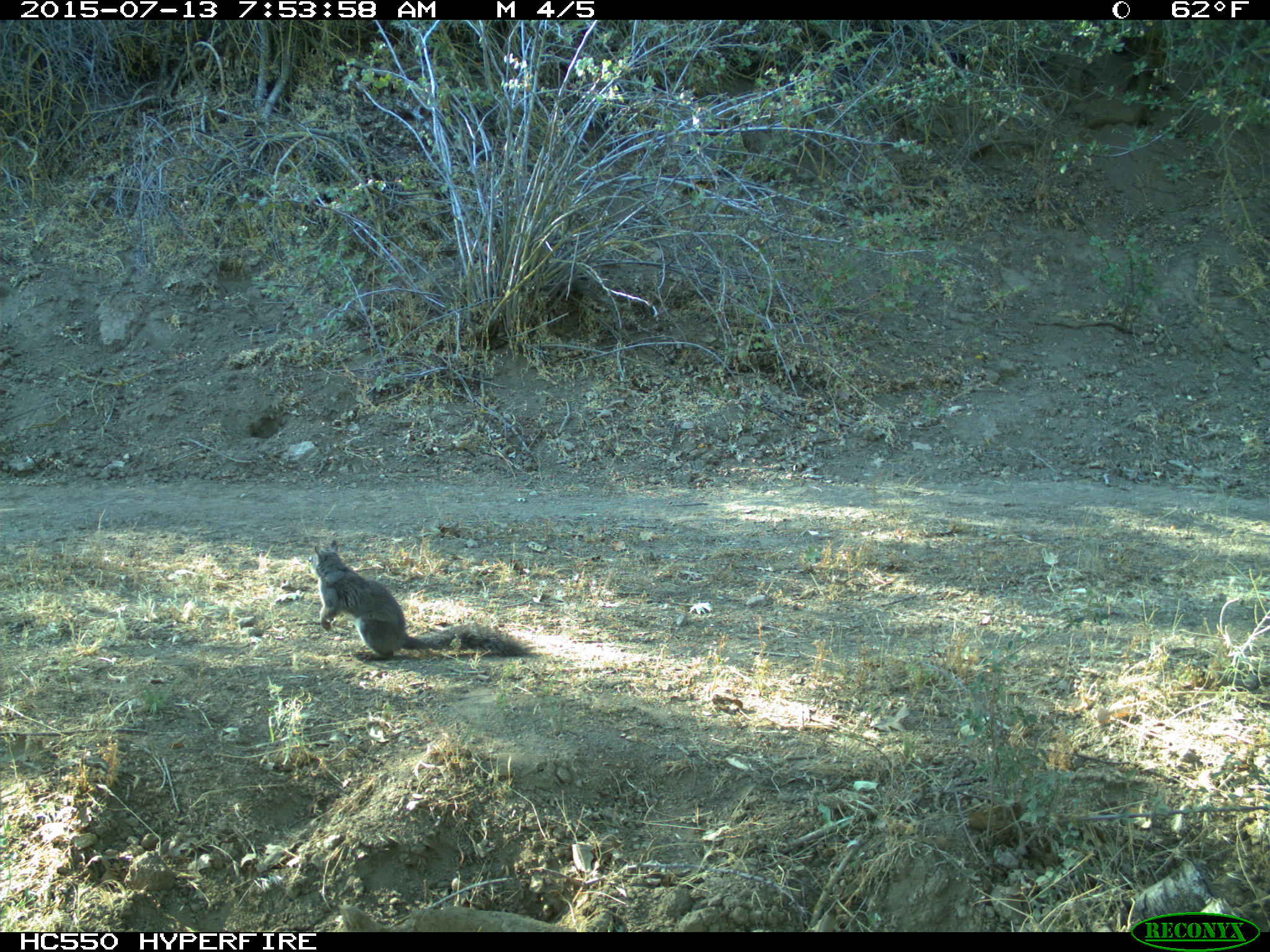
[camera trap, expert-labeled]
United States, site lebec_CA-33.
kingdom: Animalia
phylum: Chordata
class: Mammalia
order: Rodentia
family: Sciuridae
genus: Sciurus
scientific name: Sciurus carolinensis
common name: eastern gray squirrel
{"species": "Sciurus carolinensis (eastern gray squirrel)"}